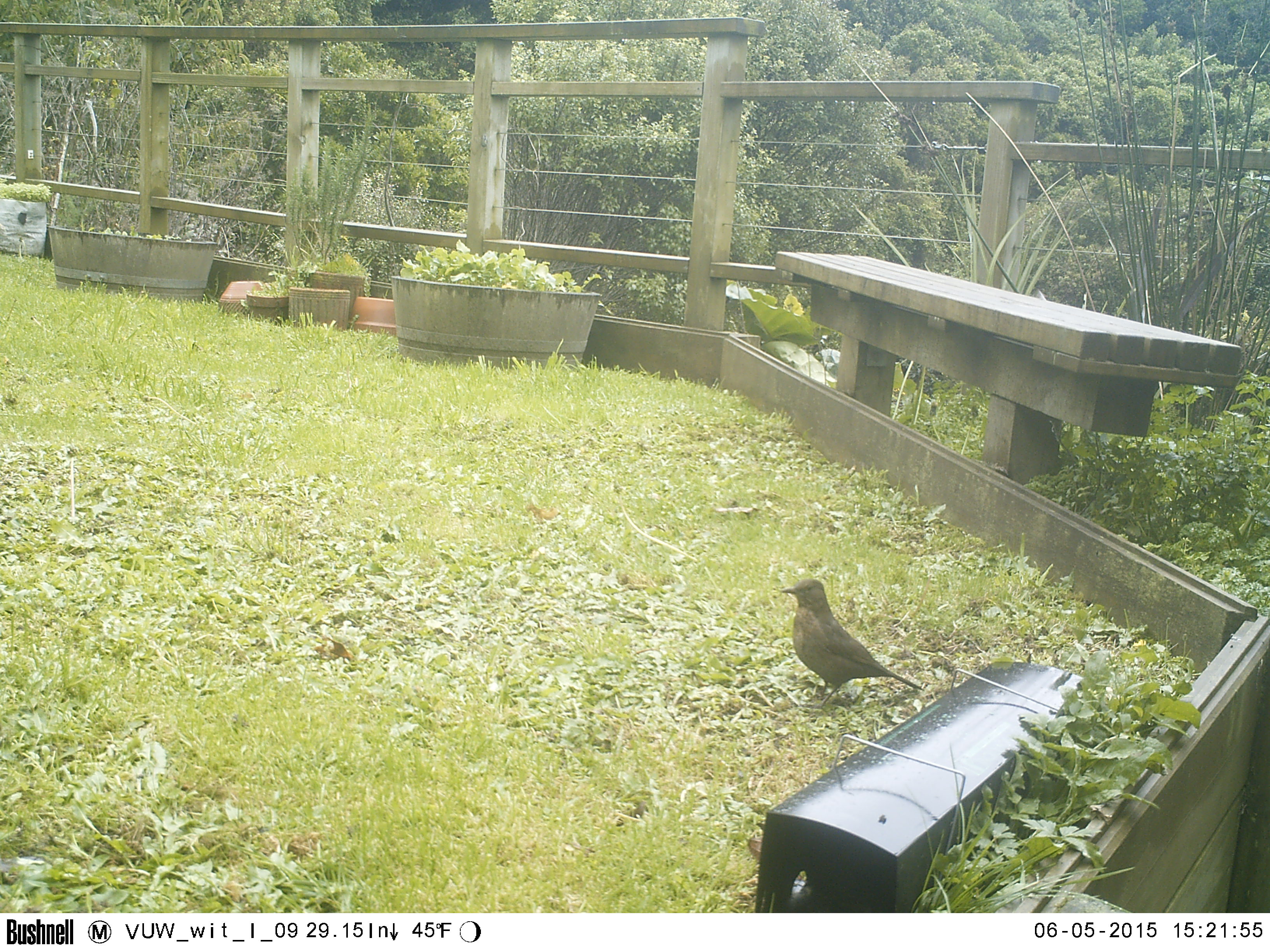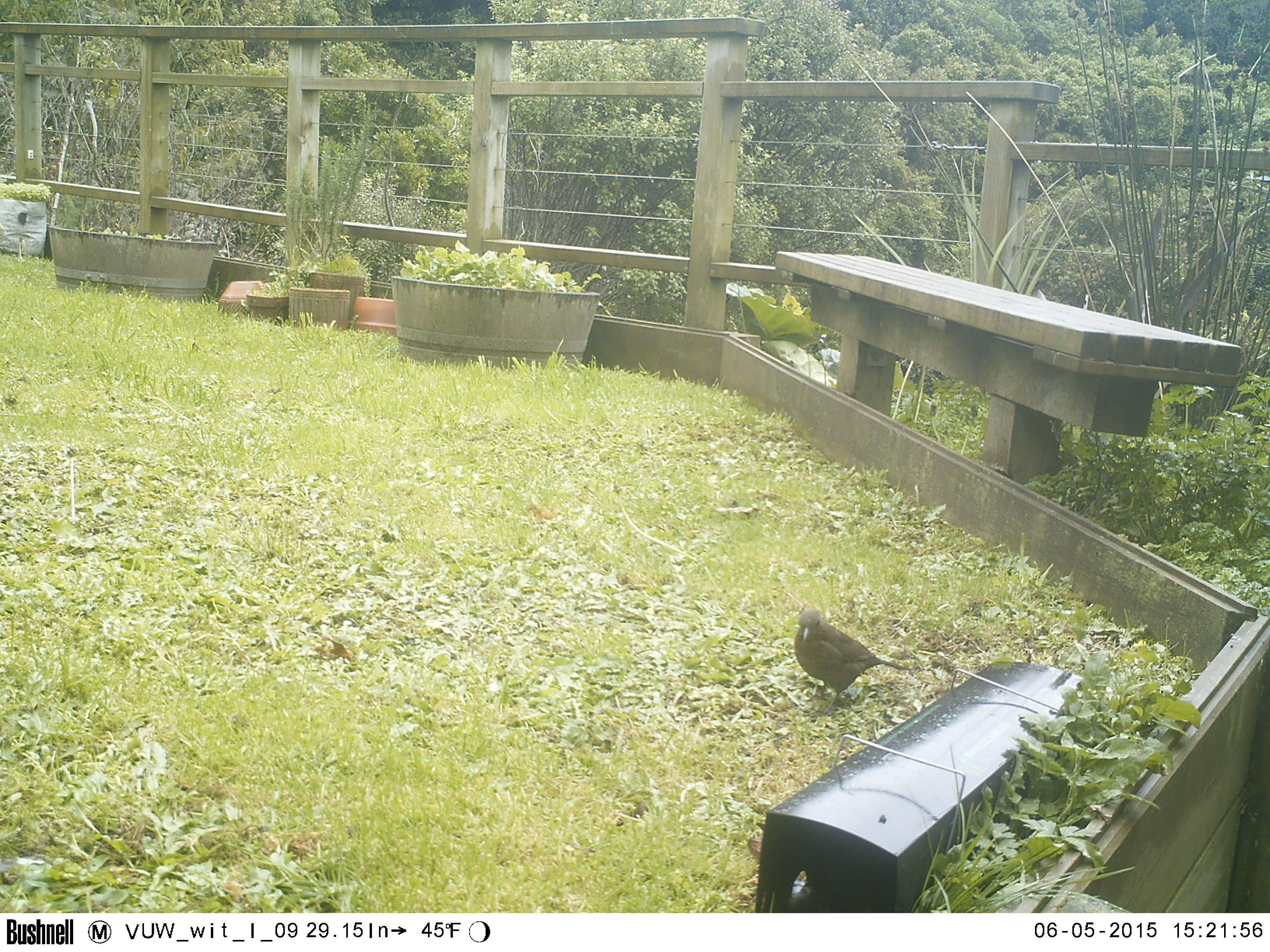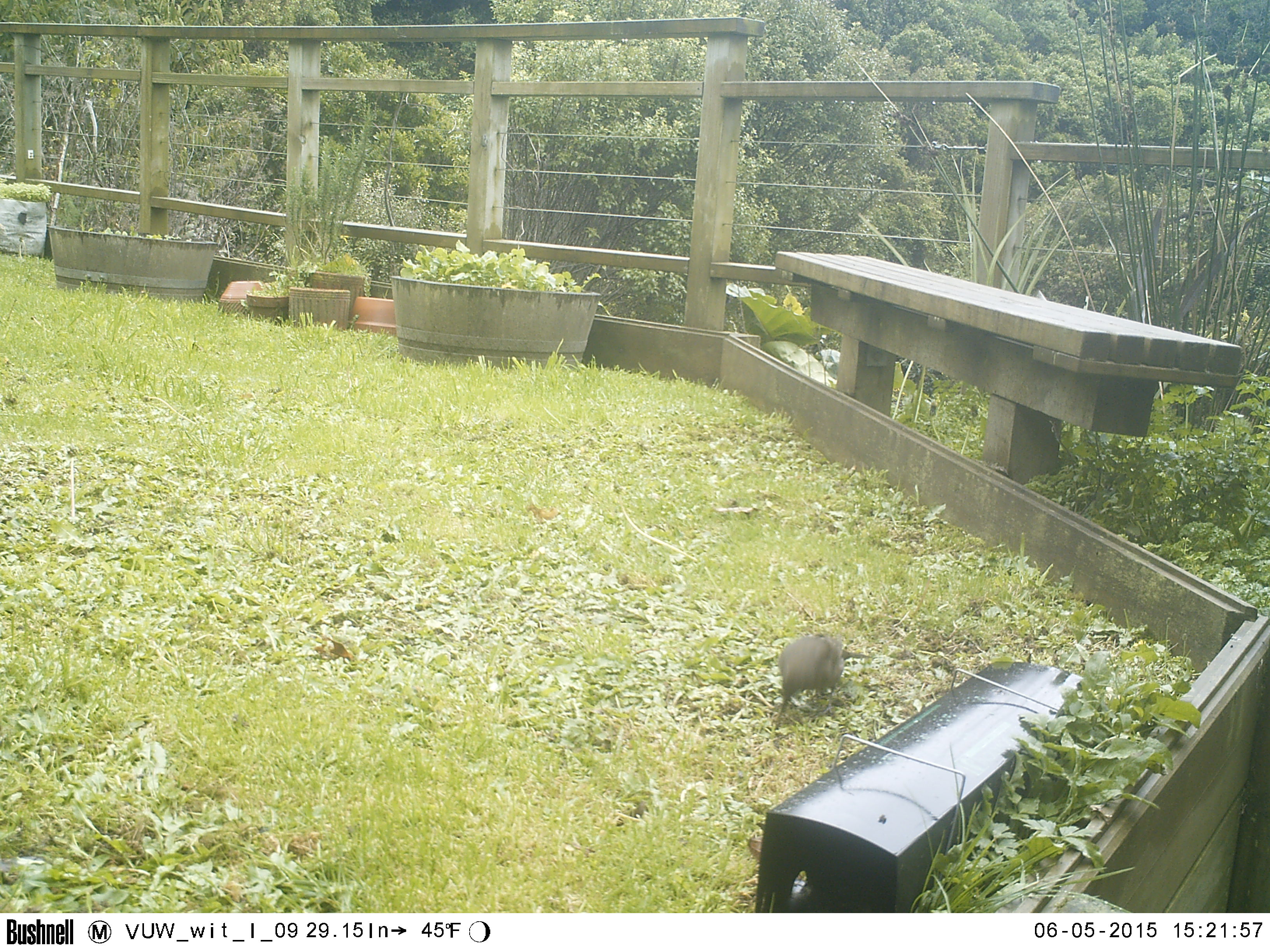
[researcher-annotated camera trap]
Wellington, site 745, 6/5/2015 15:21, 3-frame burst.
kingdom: Animalia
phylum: Chordata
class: Aves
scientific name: Aves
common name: bird